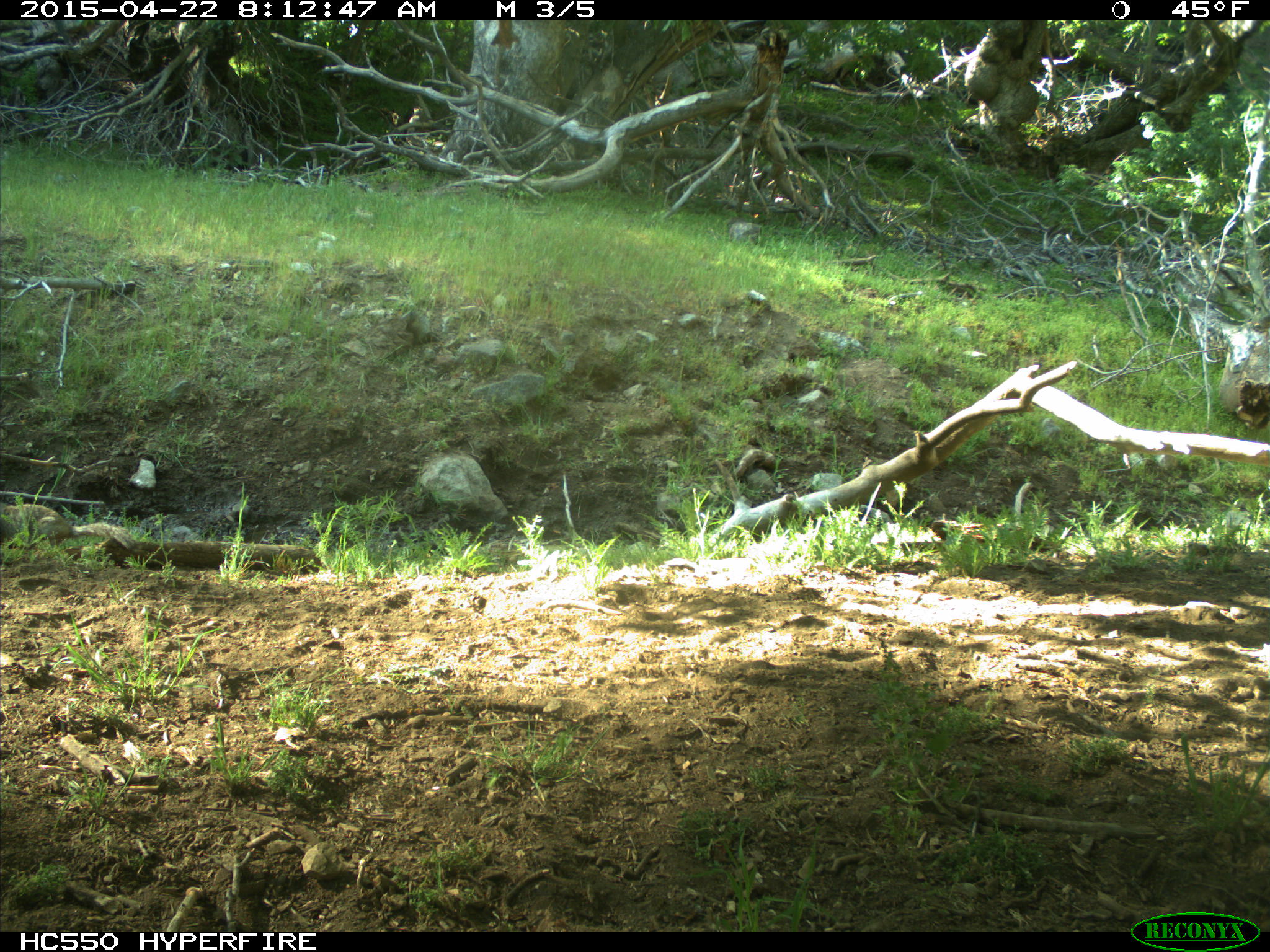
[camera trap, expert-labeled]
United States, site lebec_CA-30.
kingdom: Animalia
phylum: Chordata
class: Mammalia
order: Rodentia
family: Sciuridae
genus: Otospermophilus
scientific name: Otospermophilus beecheyi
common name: california ground squirrel